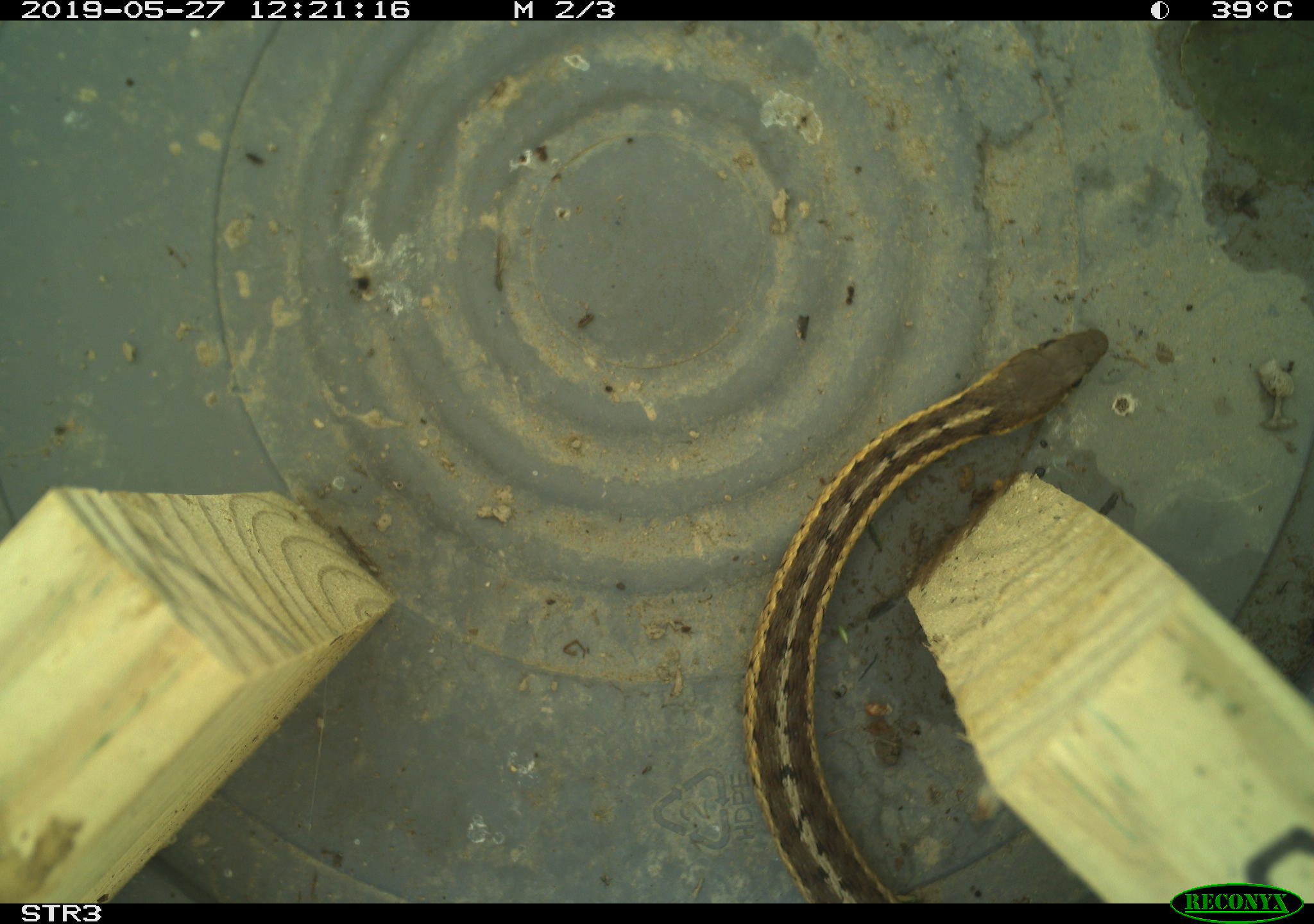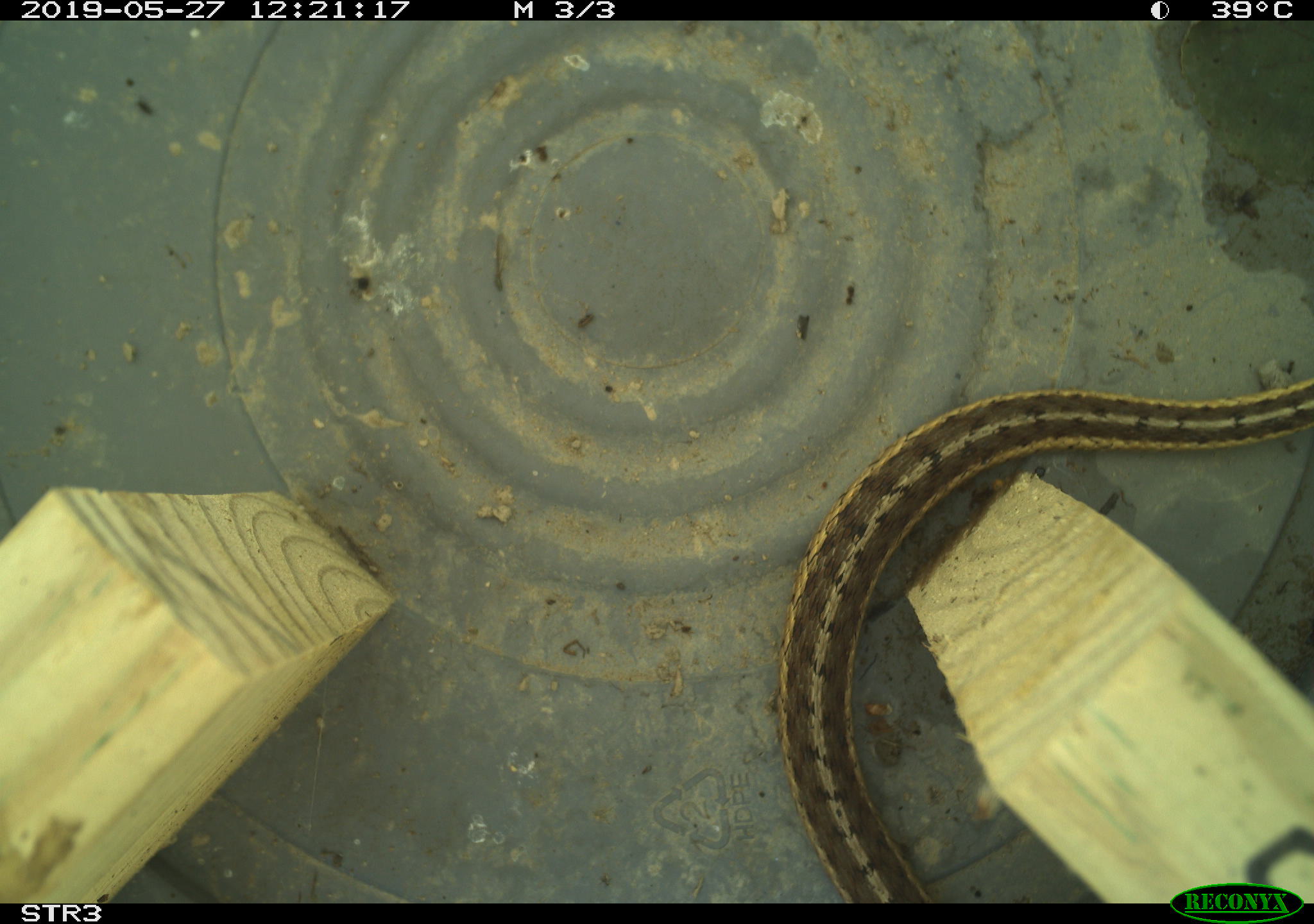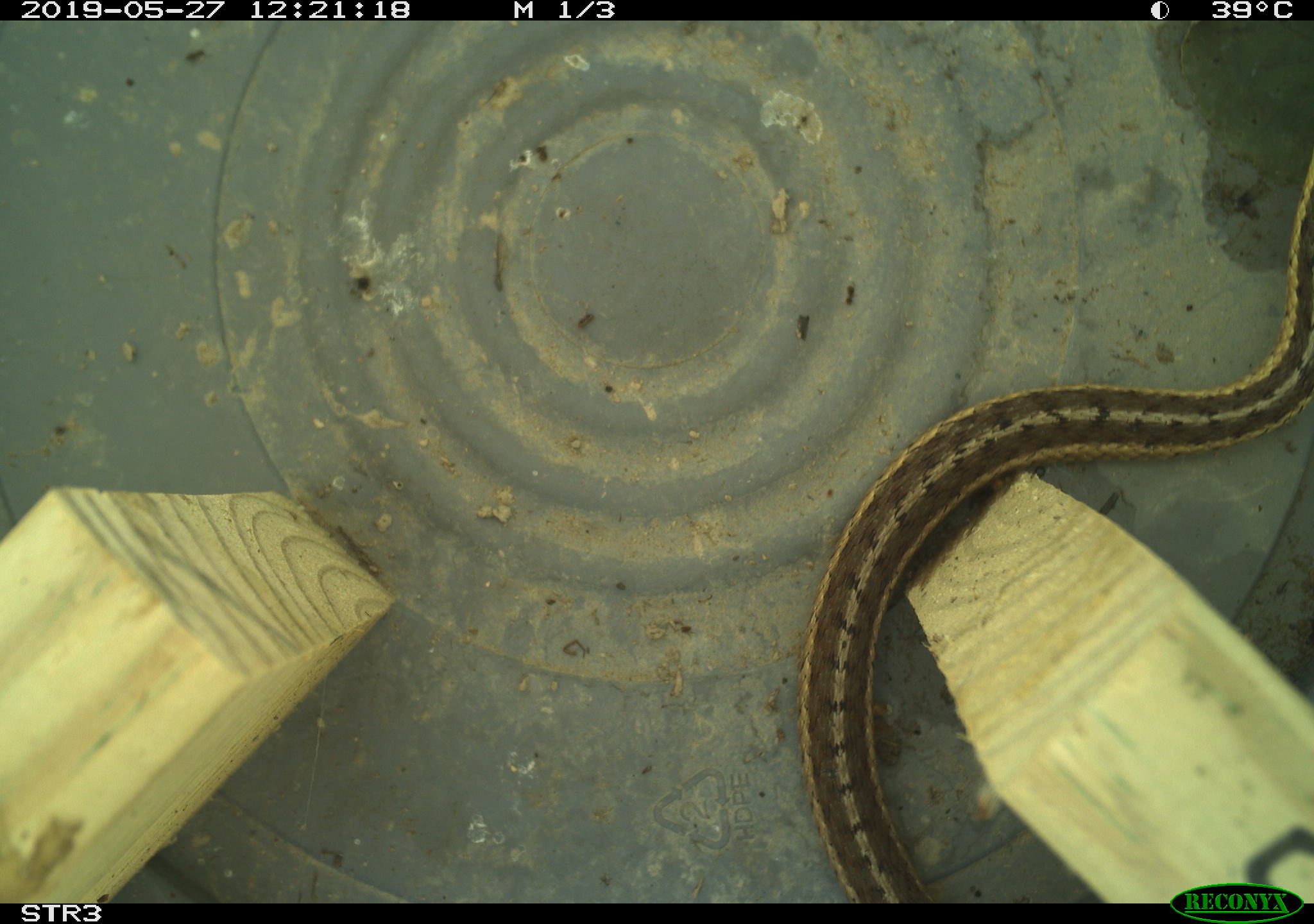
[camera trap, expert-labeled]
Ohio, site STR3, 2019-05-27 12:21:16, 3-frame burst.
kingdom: Animalia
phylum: Chordata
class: Reptilia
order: Squamata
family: Colubridae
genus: Thamnophis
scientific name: Thamnophis sirtalis sirtalis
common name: eastern gartersnake